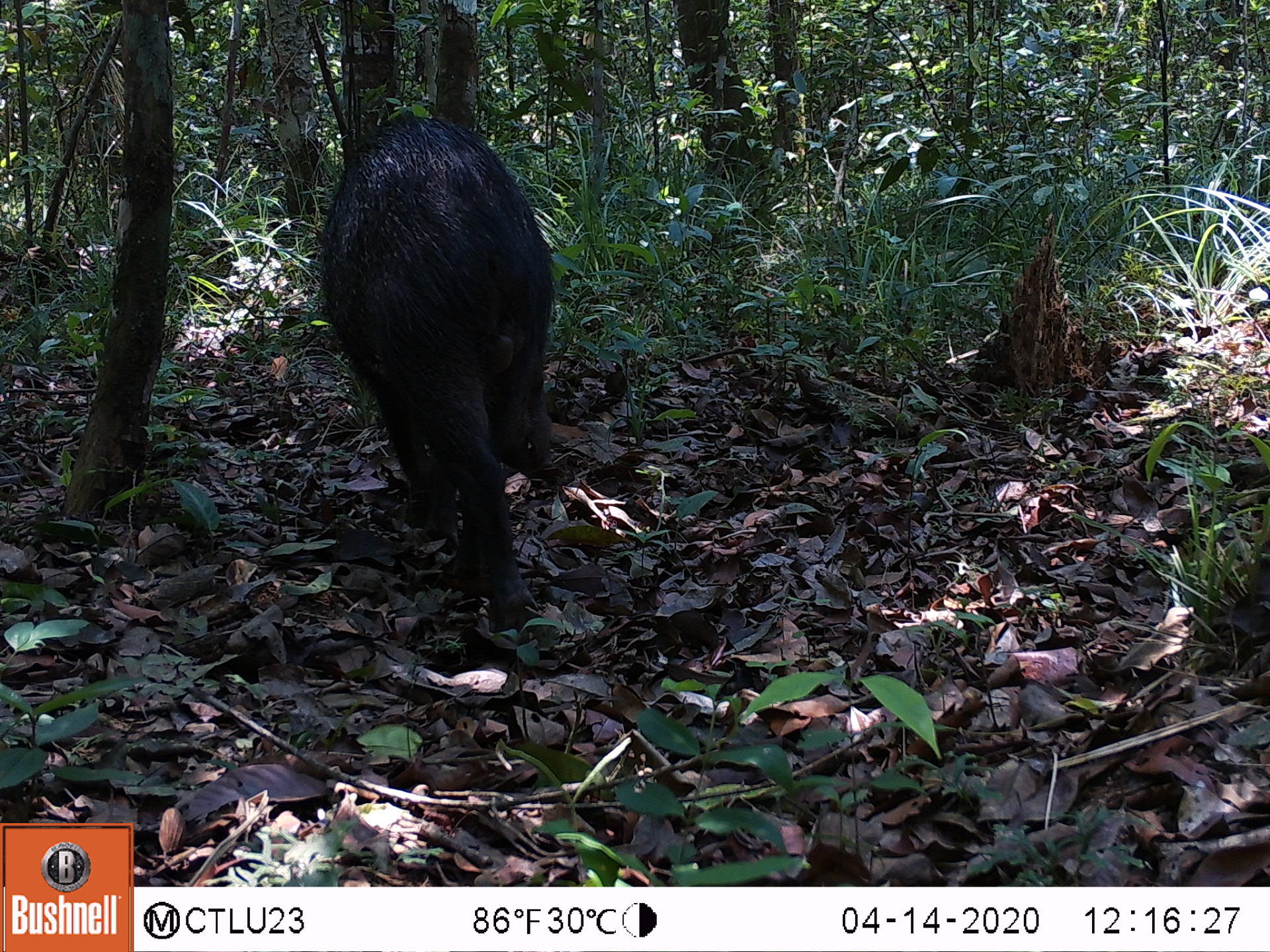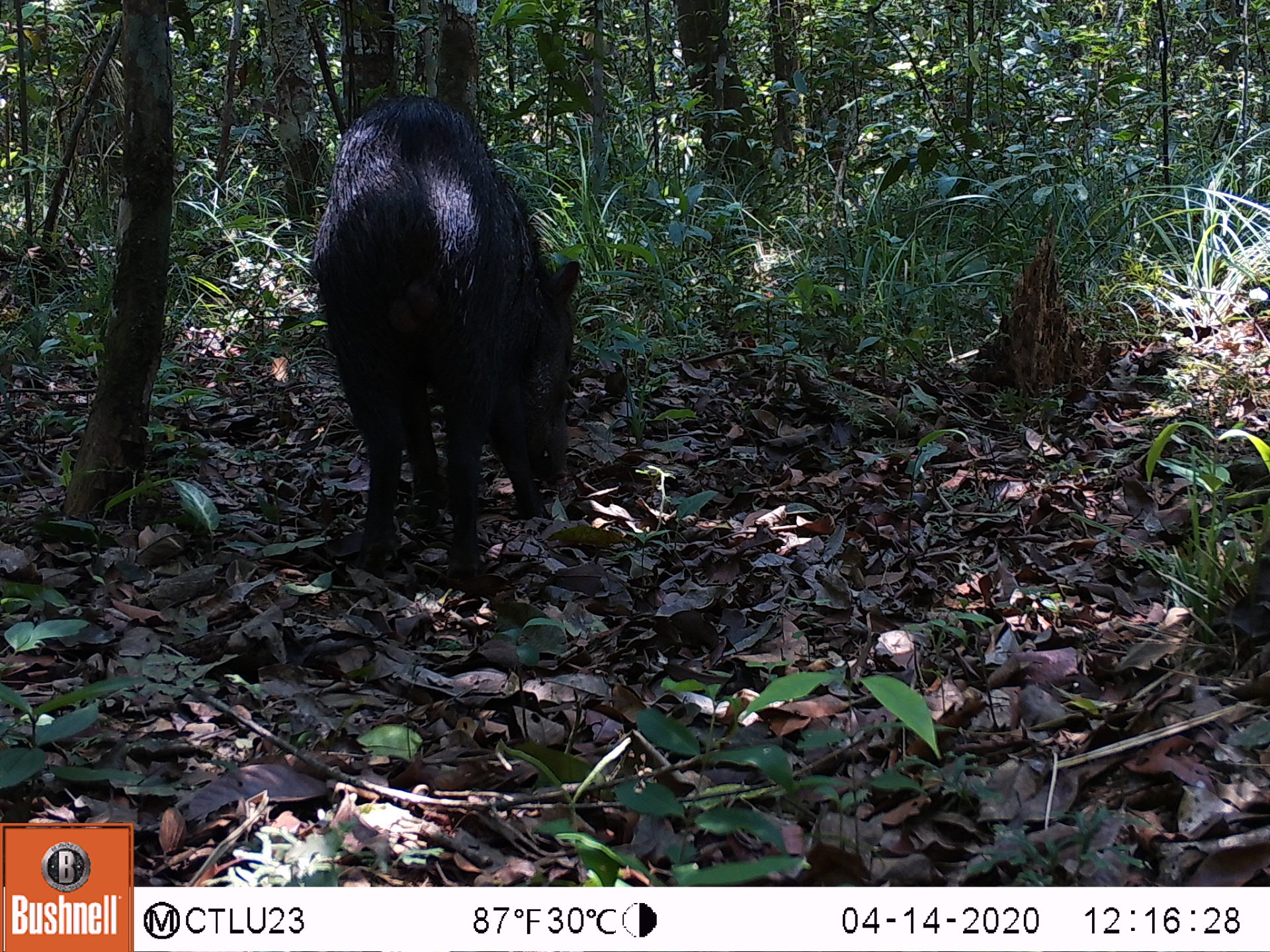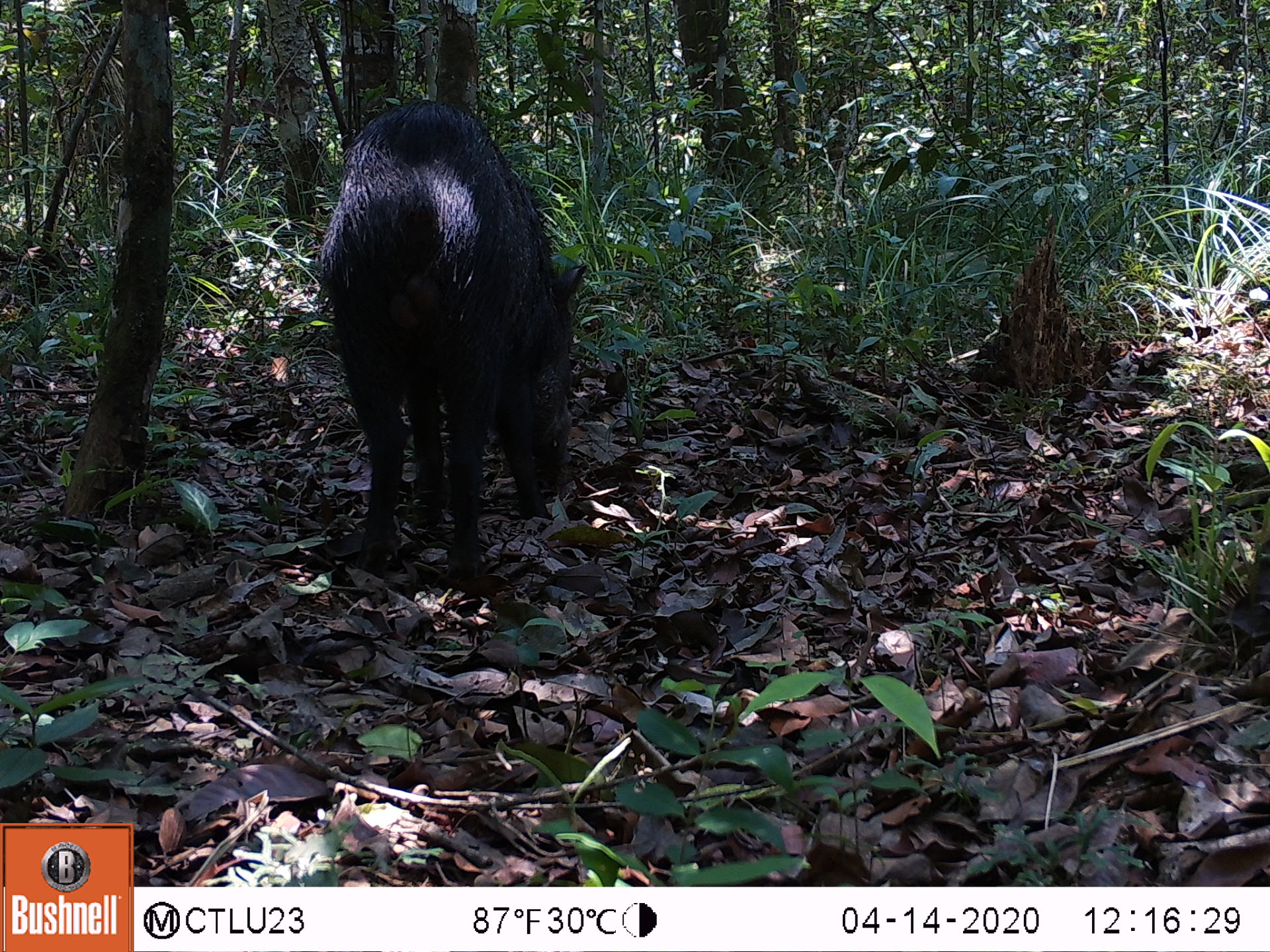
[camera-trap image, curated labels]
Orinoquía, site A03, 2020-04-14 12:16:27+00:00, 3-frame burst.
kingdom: Animalia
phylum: Chordata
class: Mammalia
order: Artiodactyla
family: Tayassuidae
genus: Pecari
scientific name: Pecari tajacu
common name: collared peccary